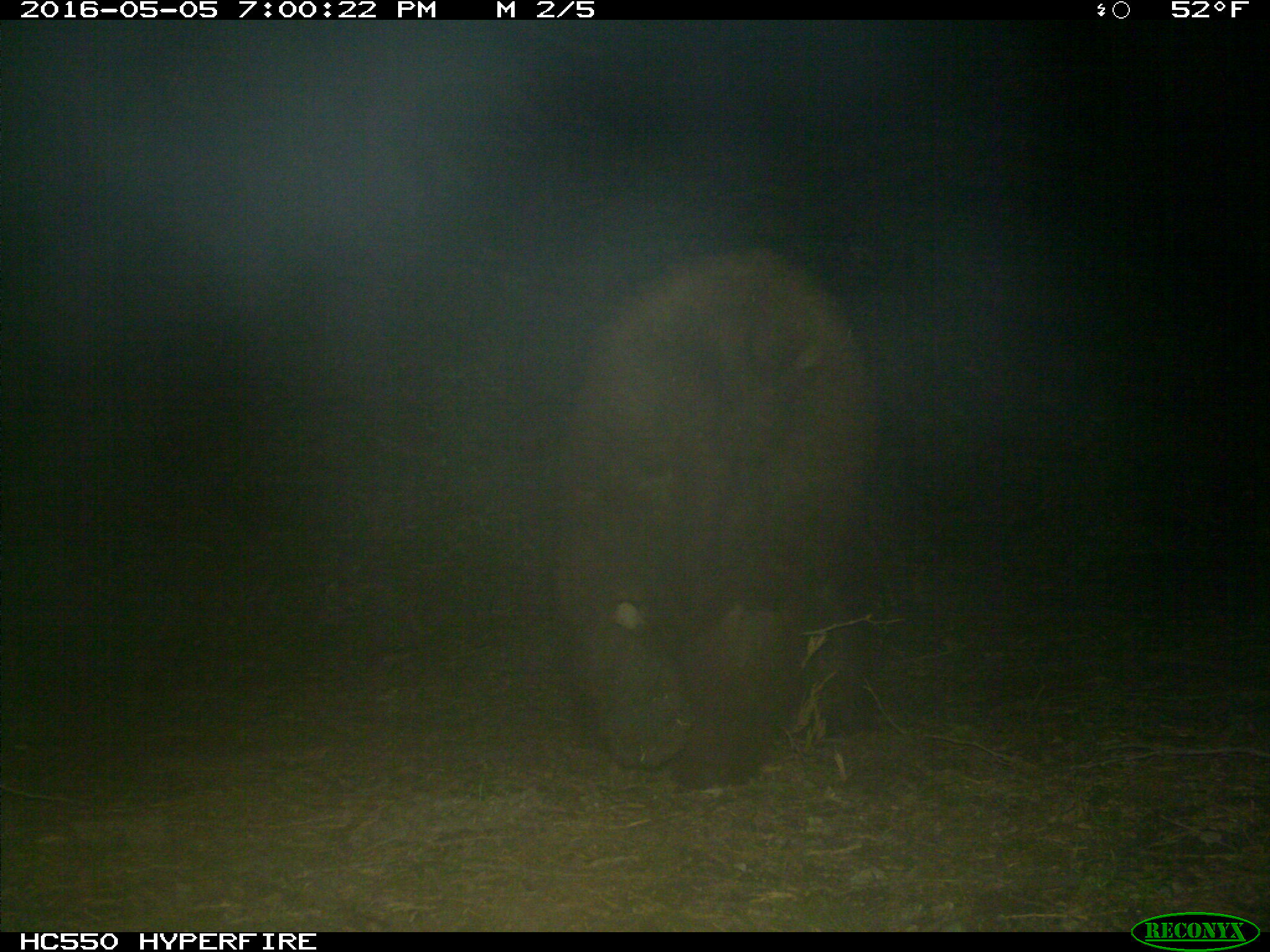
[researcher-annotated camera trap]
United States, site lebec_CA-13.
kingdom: Animalia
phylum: Chordata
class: Mammalia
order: Carnivora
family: Ursidae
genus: Ursus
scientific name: Ursus americanus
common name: american black bear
Ursus americanus (american black bear).